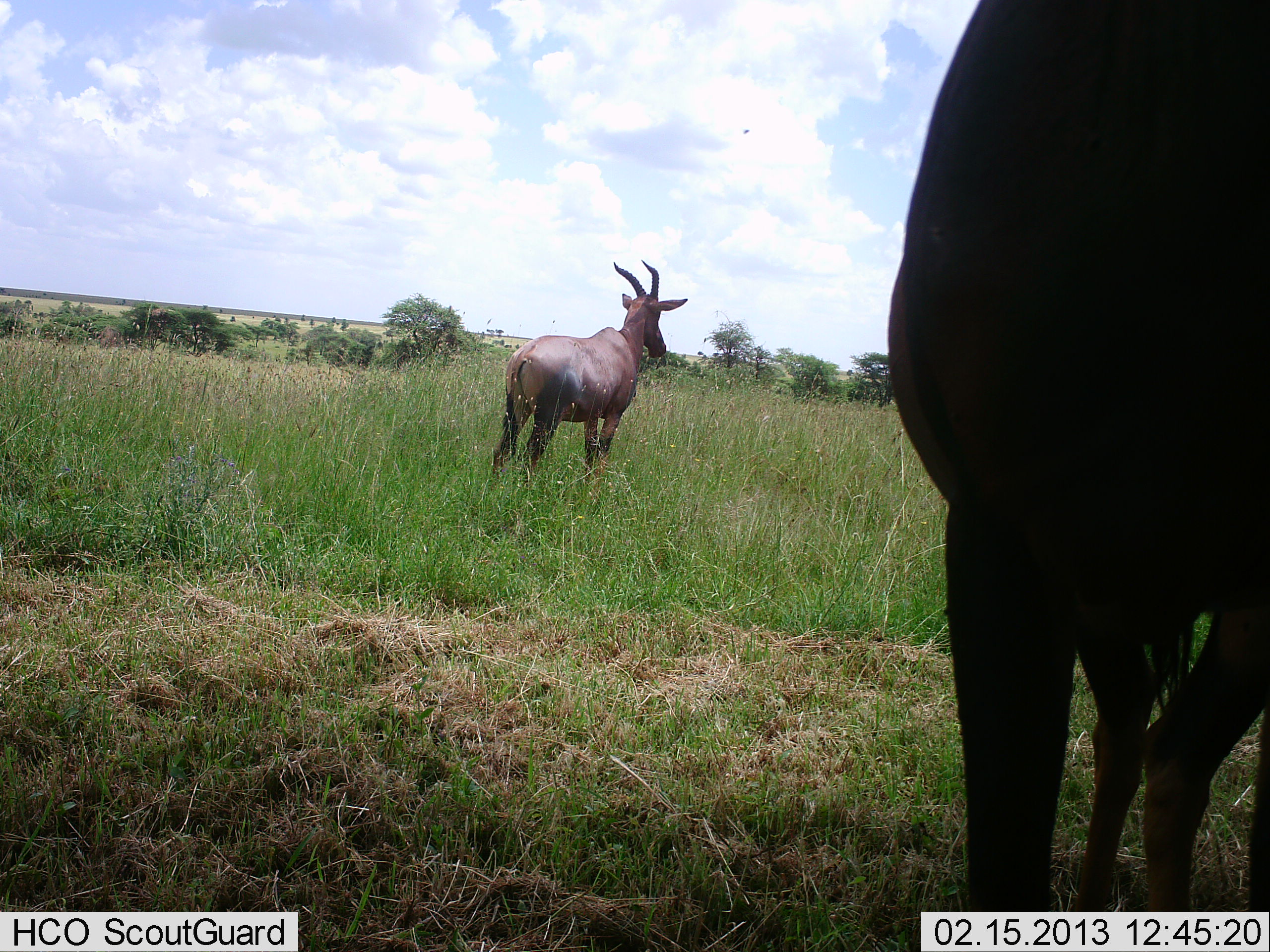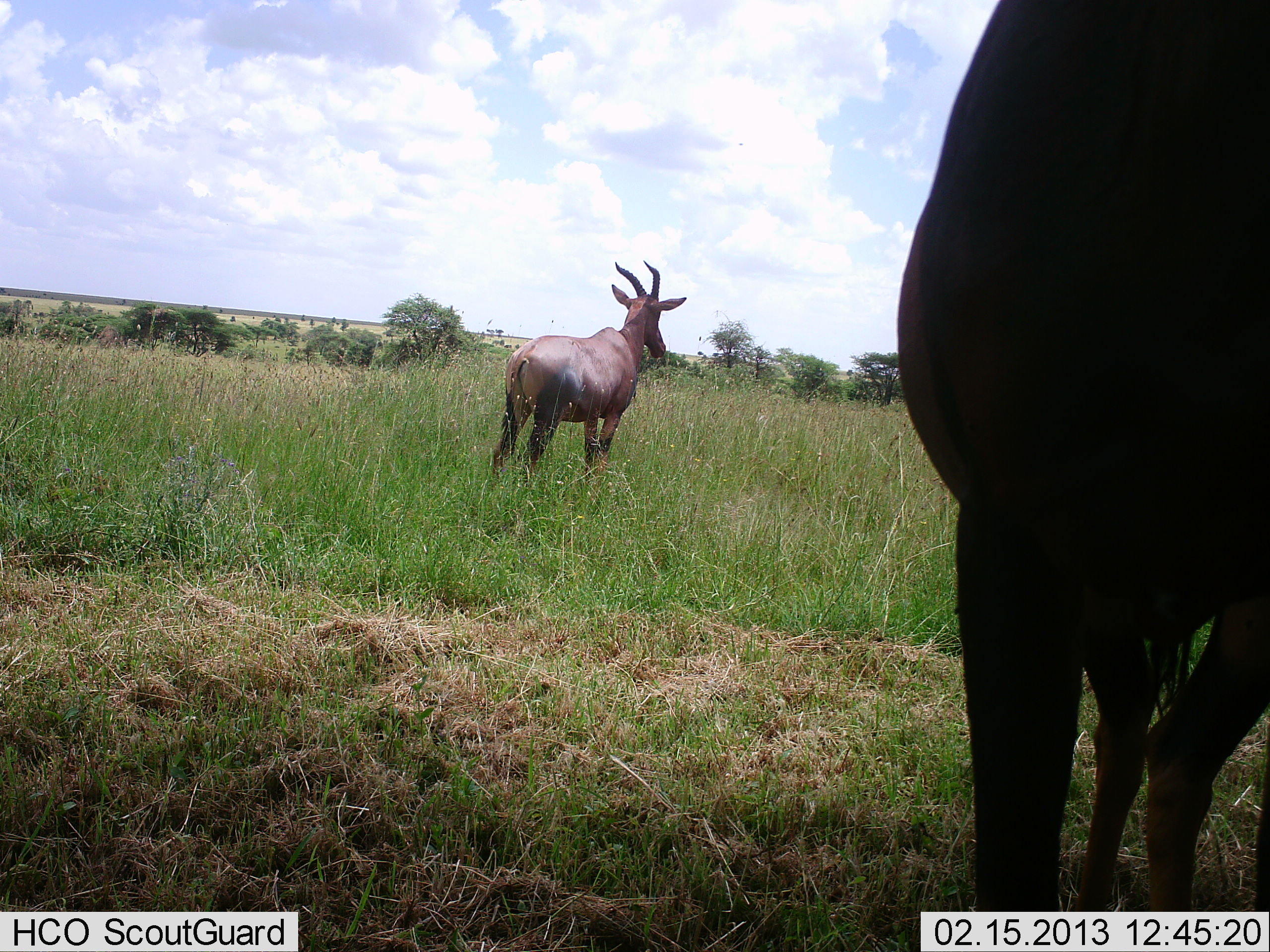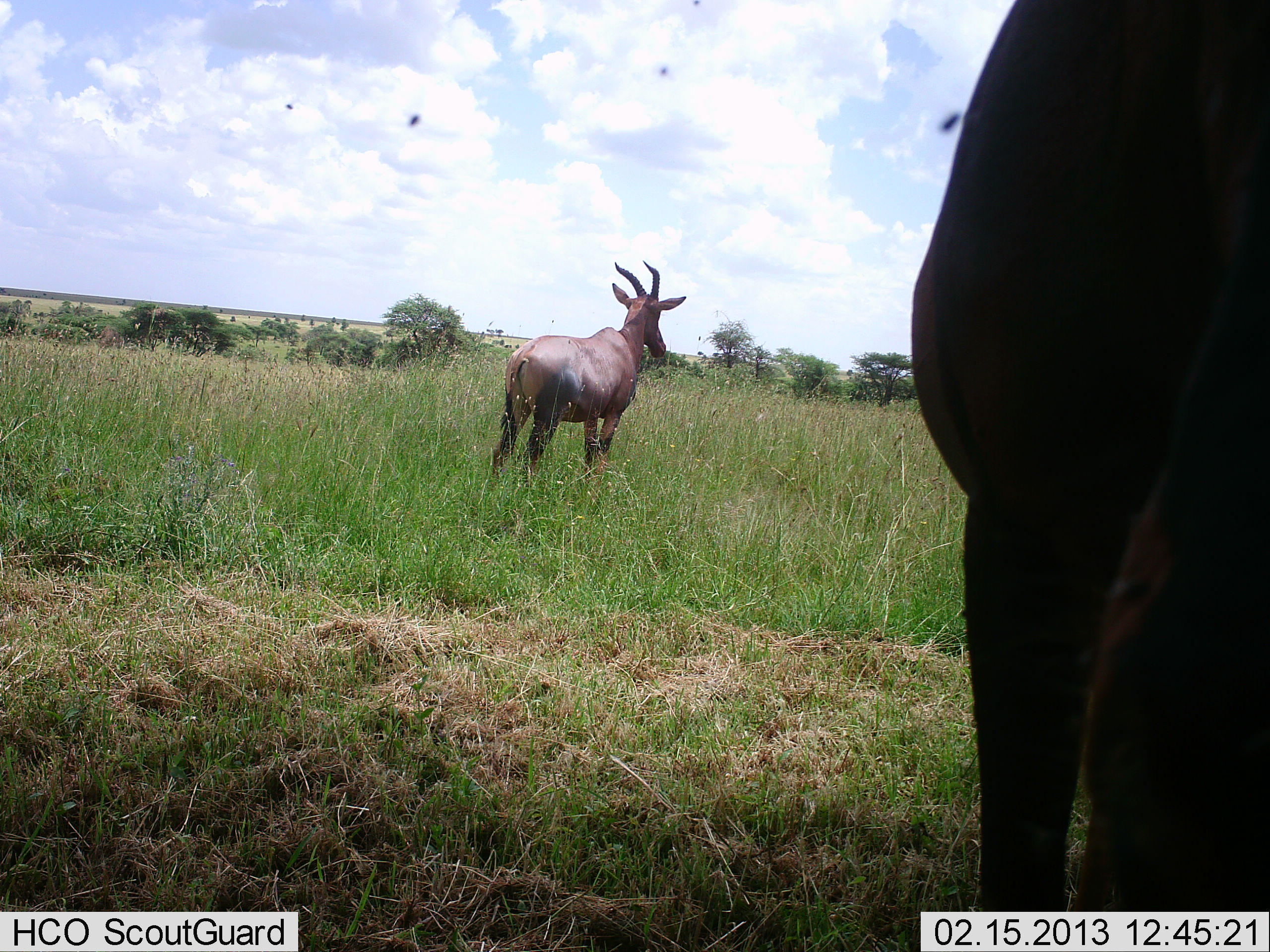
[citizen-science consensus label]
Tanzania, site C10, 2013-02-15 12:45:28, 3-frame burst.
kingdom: Animalia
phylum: Chordata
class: Mammalia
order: Artiodactyla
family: Bovidae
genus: Damaliscus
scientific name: Damaliscus lunatus jimela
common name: topi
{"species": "topi (Damaliscus lunatus jimela)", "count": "2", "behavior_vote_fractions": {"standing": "93%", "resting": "0%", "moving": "7%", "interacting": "0%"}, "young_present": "0%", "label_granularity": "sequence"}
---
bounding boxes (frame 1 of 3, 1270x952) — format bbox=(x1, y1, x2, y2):
animal: bbox=(884, 0, 1270, 913); bbox=(486, 258, 688, 491)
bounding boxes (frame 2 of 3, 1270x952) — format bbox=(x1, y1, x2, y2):
animal: bbox=(892, 0, 1270, 911); bbox=(482, 259, 685, 492)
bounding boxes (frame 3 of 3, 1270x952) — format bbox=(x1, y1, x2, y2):
animal: bbox=(909, 0, 1270, 911); bbox=(491, 256, 691, 489)